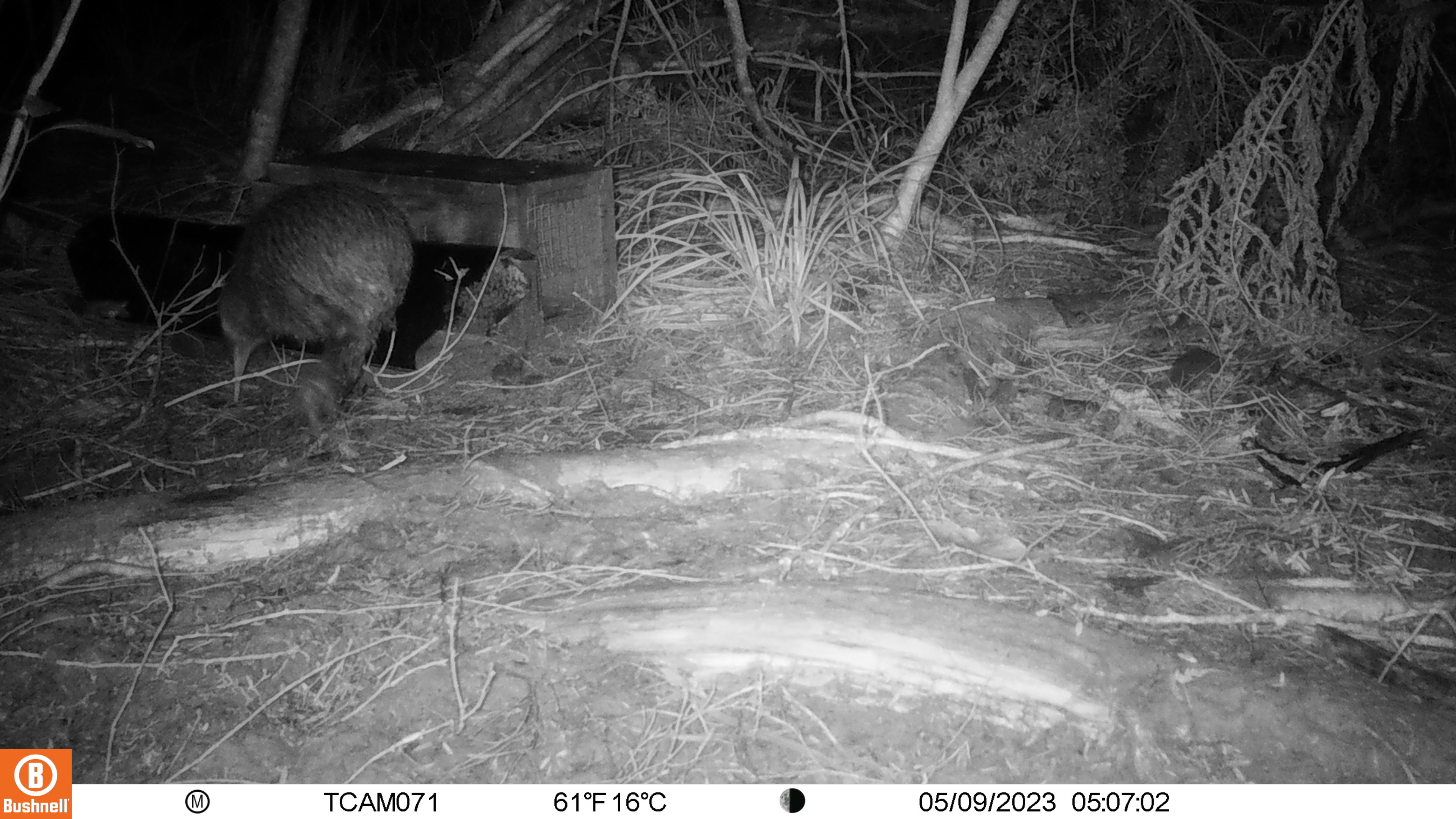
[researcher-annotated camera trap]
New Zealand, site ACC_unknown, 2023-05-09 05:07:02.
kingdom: Animalia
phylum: Chordata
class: Aves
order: Apterygiformes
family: Apterygidae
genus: Apteryx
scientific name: Apteryx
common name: kiwi